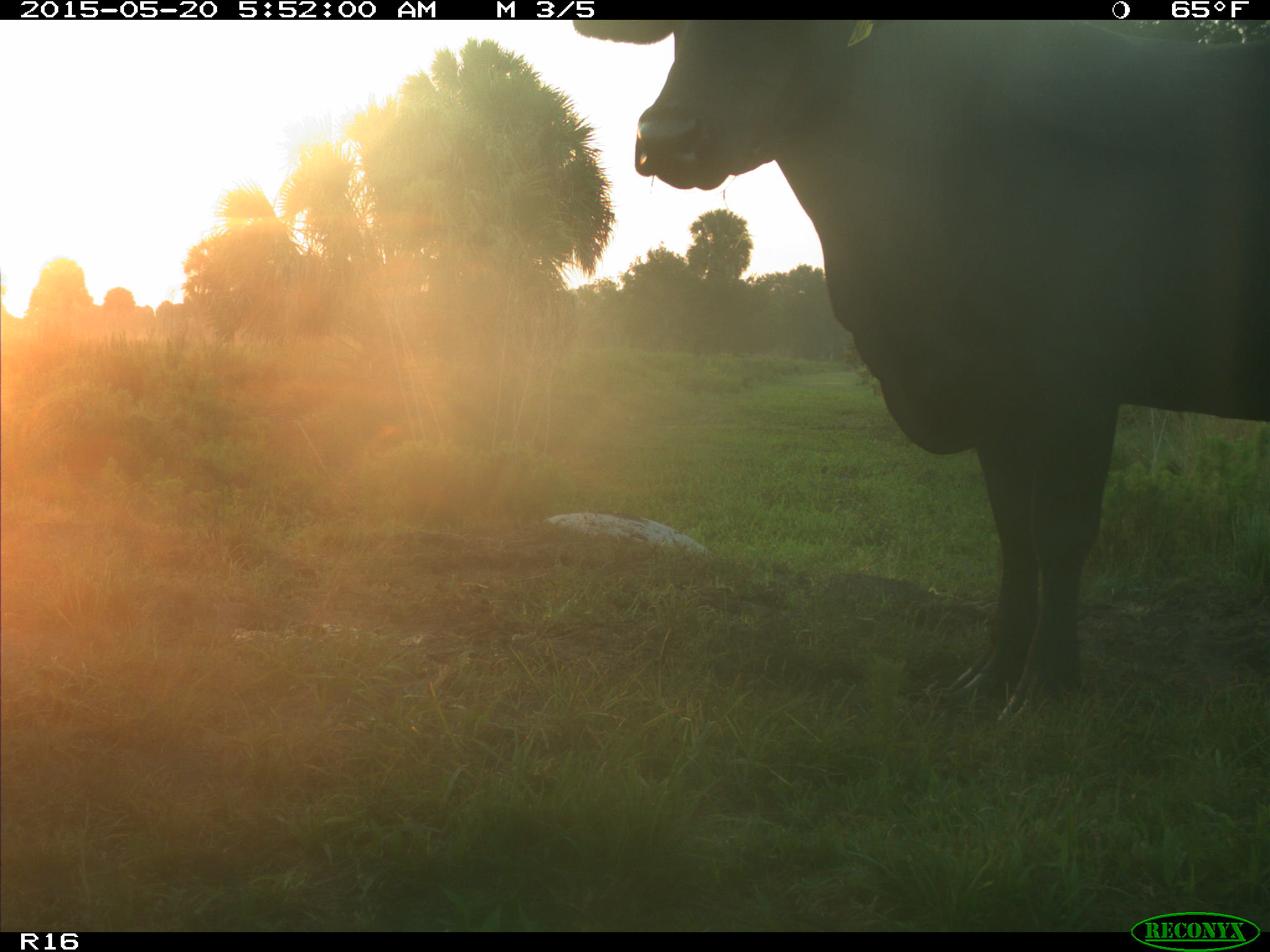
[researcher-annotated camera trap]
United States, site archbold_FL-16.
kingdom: Animalia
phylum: Chordata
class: Mammalia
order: Artiodactyla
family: Bovidae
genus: Bos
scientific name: Bos taurus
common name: domestic cow